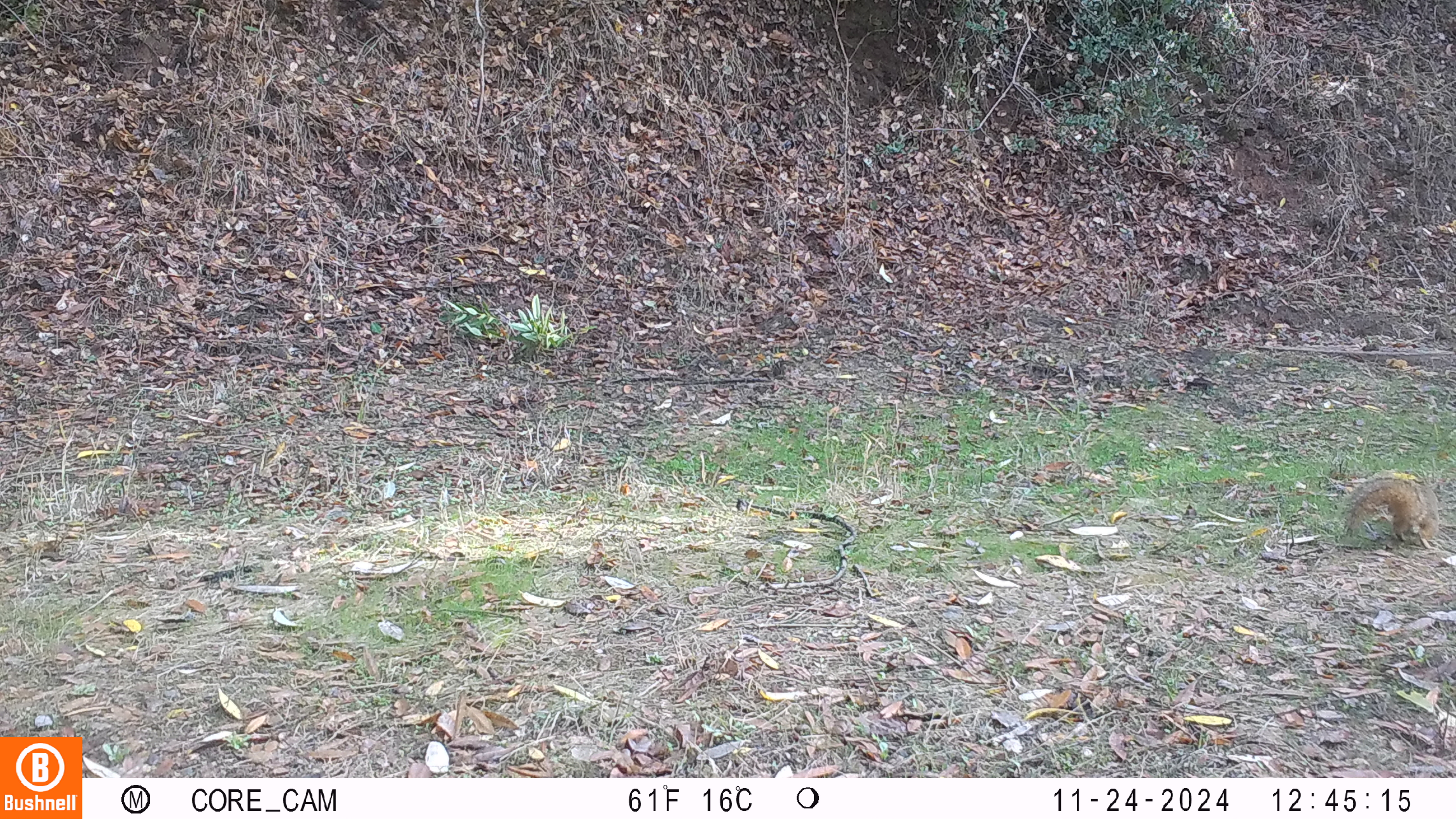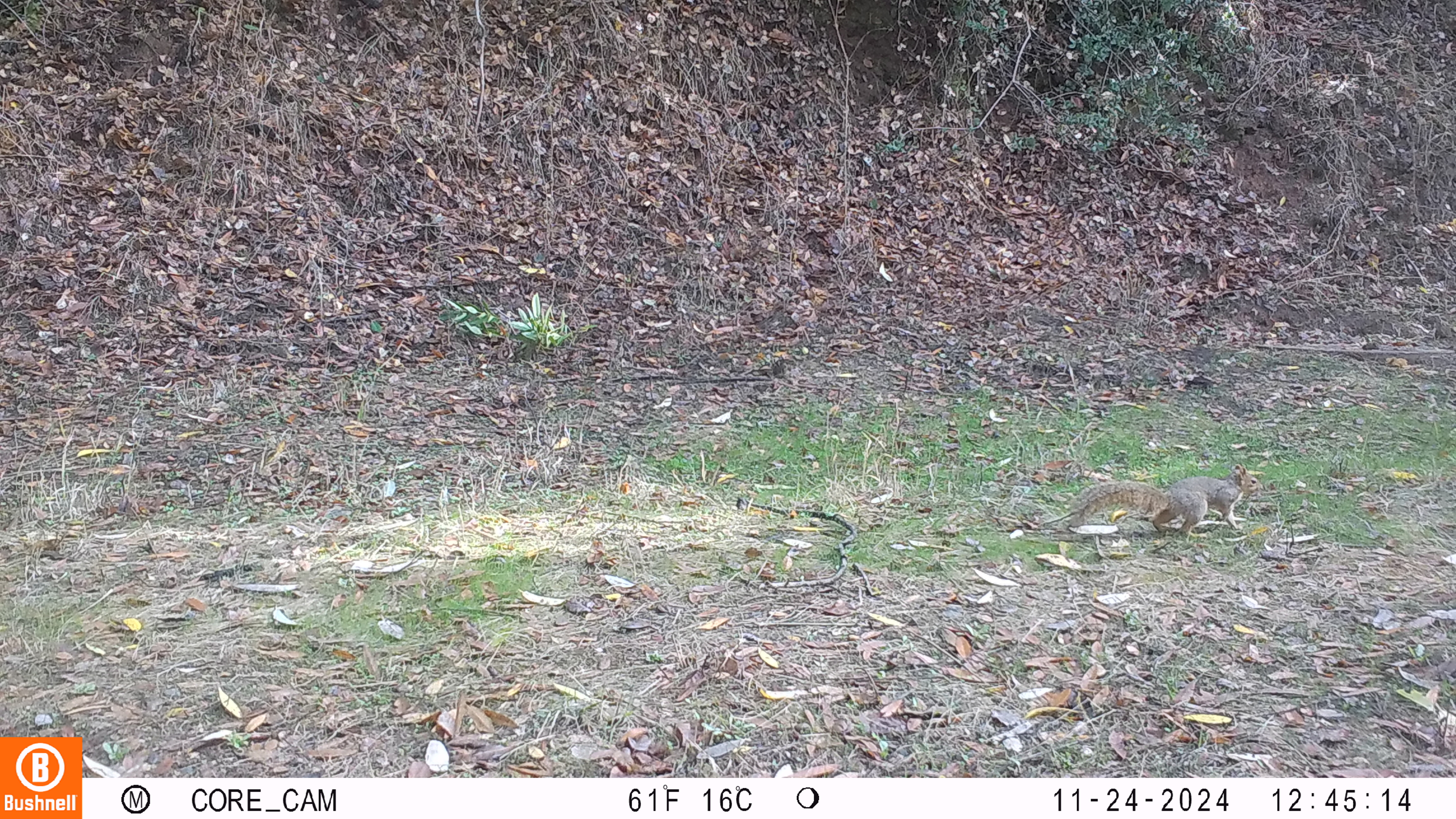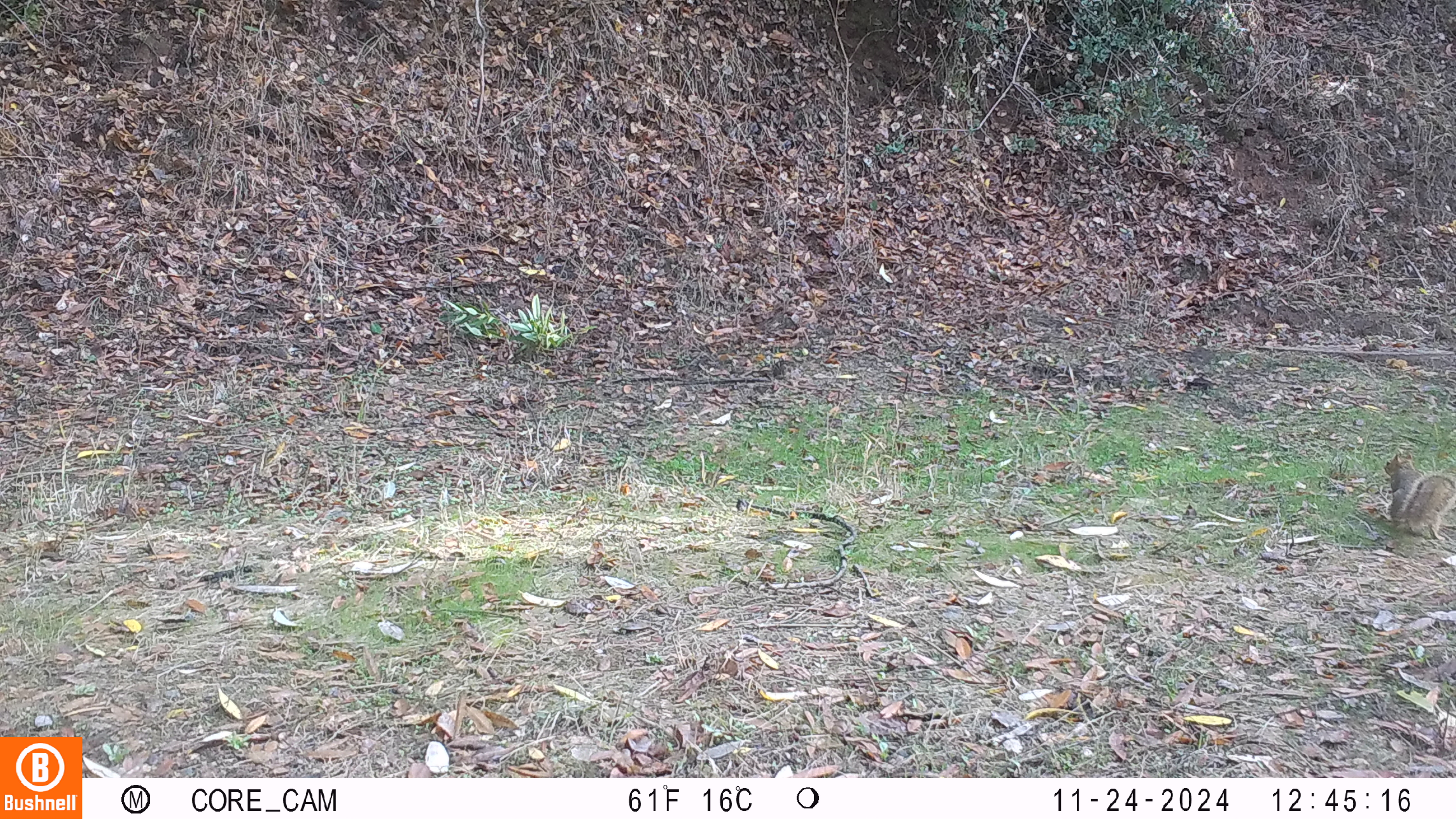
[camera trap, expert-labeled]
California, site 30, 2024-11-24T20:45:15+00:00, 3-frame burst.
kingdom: Animalia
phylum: Chordata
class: Mammalia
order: Rodentia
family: Sciuridae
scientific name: Sciuridae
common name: squirrel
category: unknown squirrel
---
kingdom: Animalia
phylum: Chordata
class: Mammalia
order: Rodentia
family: Sciuridae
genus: Sciurus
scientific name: Sciurus carolinensis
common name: eastern gray squirrel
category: eastern grey squirrel